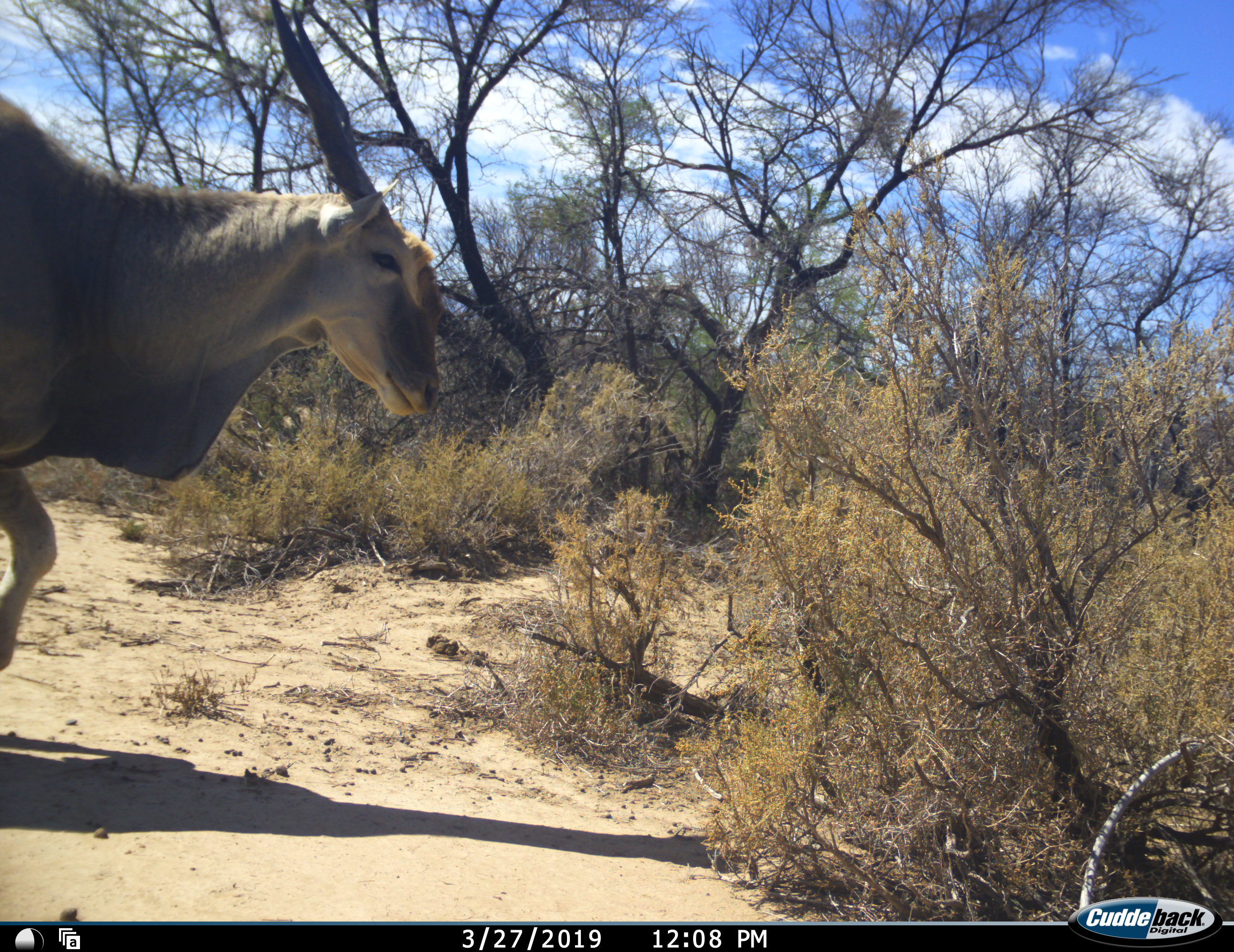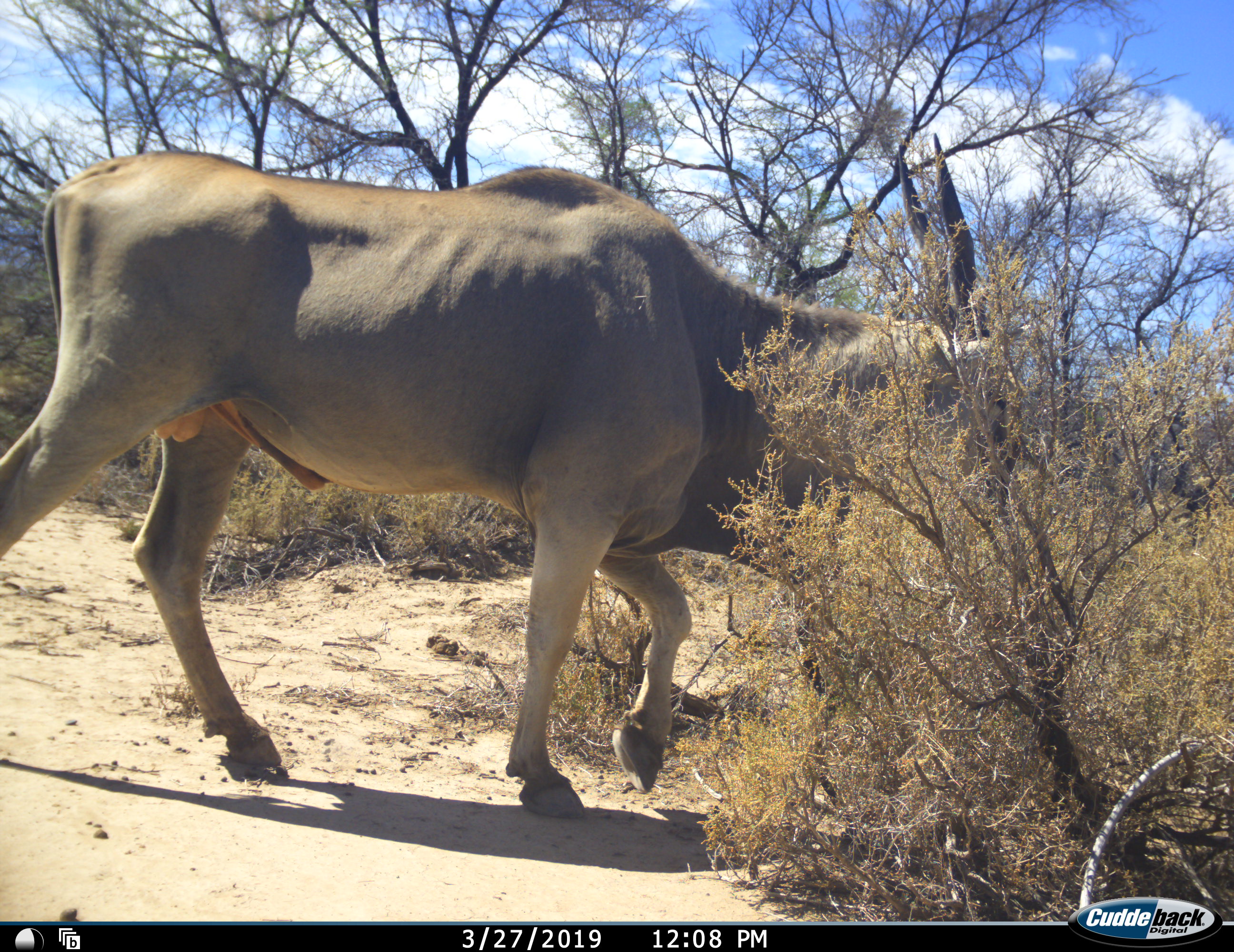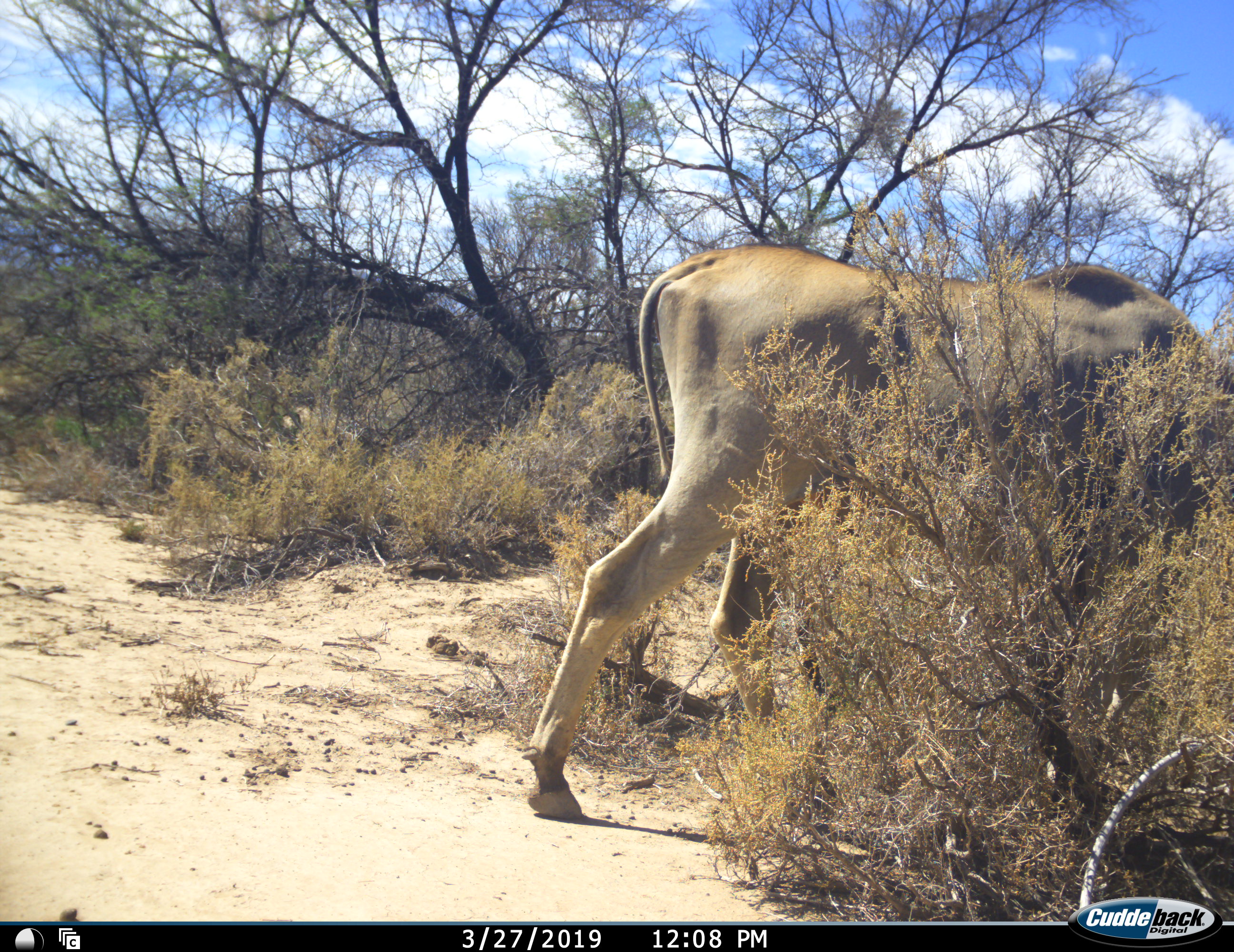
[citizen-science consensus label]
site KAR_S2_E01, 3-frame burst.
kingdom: Animalia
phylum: Chordata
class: Mammalia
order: Artiodactyla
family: Bovidae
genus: Tragelaphus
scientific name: Tragelaphus oryx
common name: eland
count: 1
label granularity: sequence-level